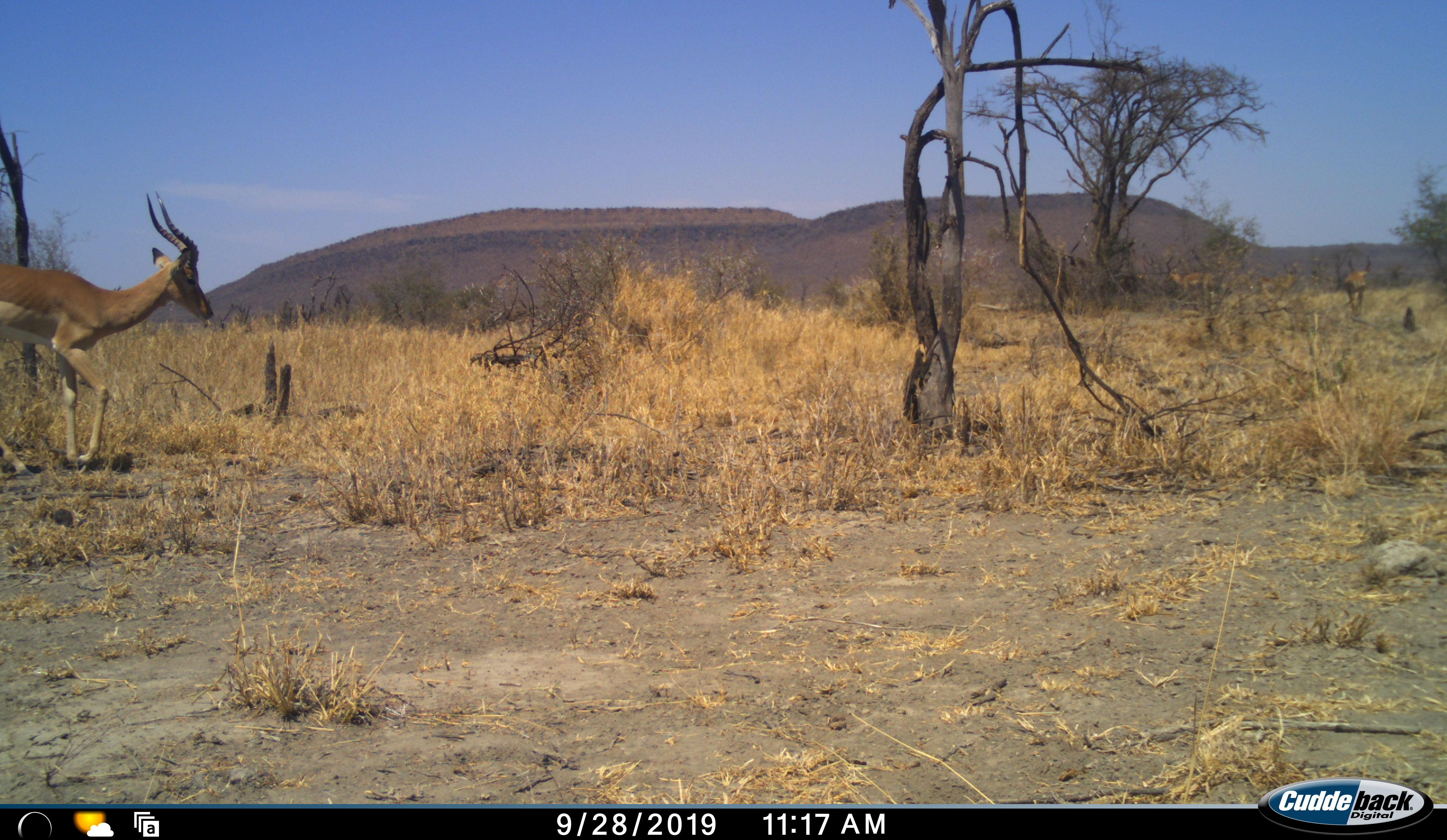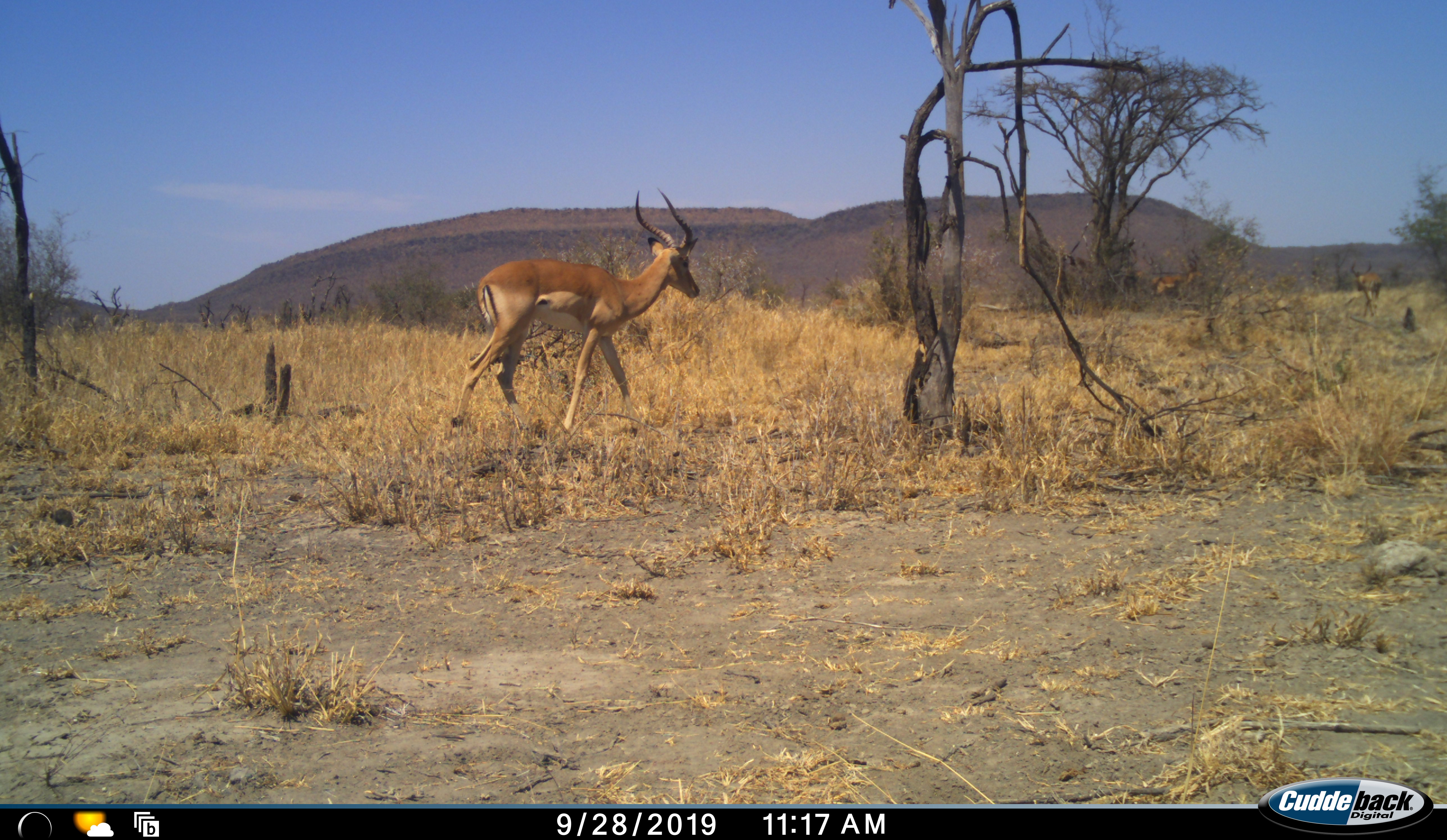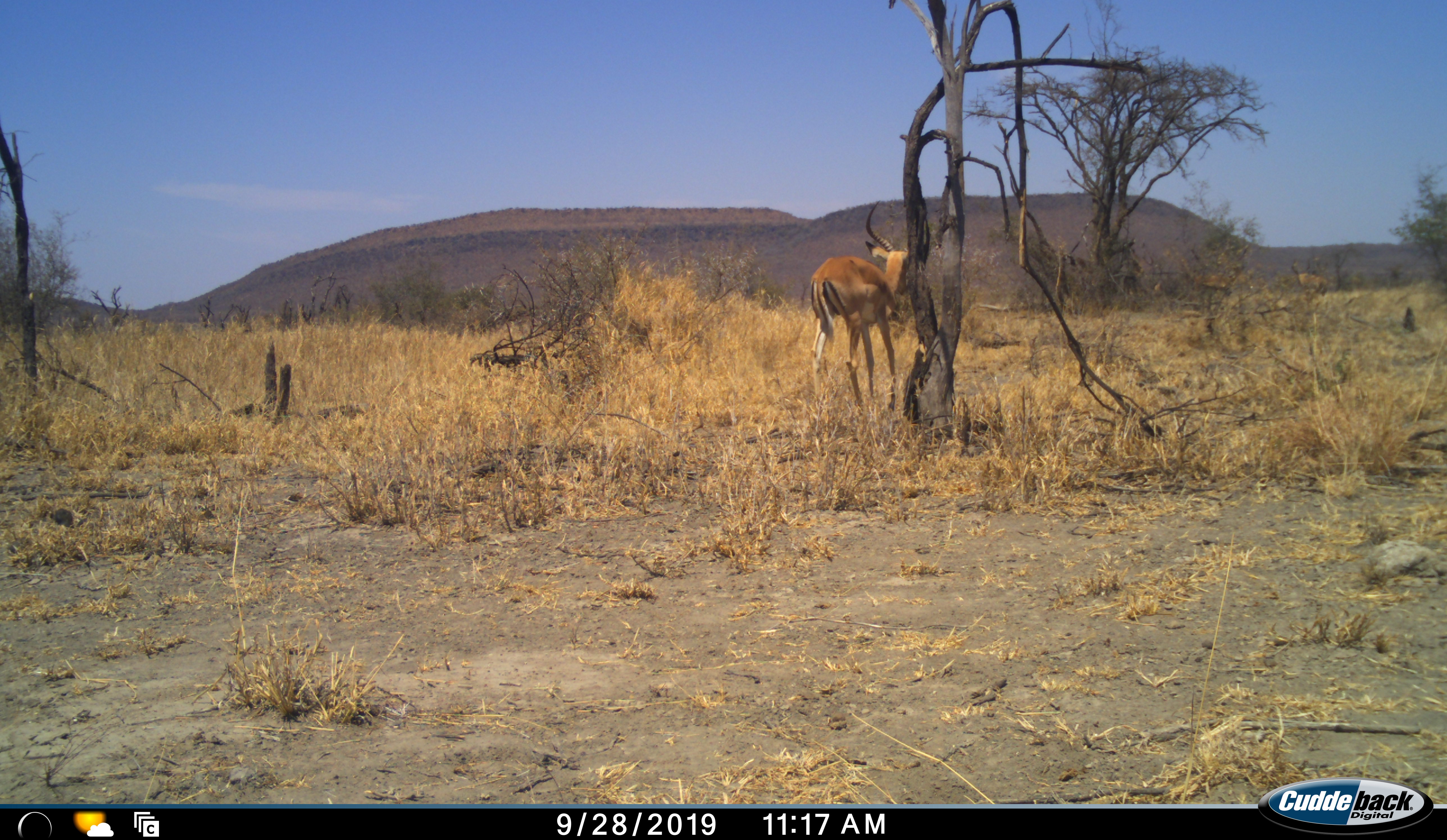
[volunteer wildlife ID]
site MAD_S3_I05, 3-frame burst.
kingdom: Animalia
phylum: Chordata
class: Mammalia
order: Artiodactyla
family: Bovidae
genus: Aepyceros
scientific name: Aepyceros melampus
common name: impala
Impala (Aepyceros melampus), count 4. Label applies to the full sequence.